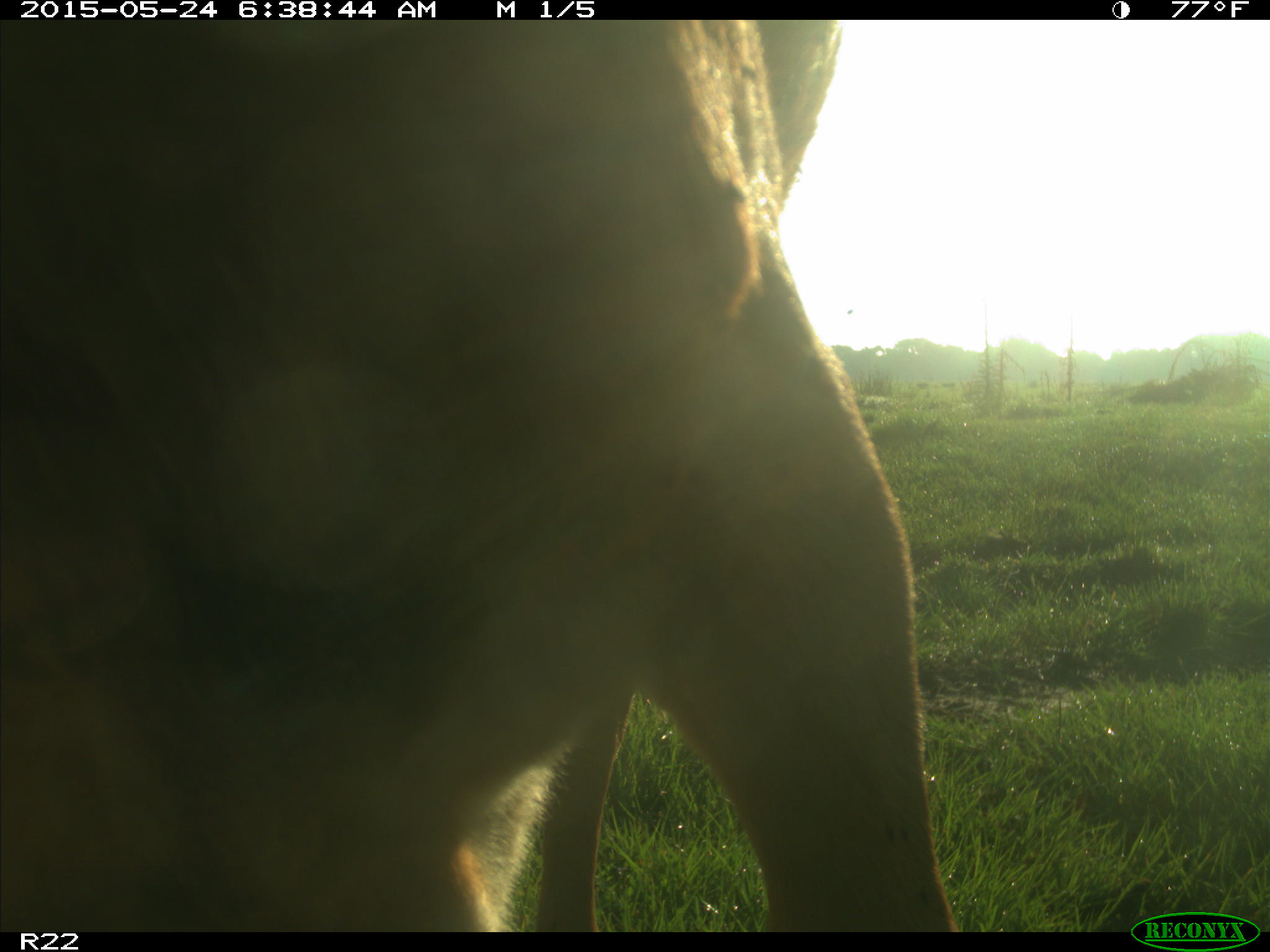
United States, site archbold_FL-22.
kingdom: Animalia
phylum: Chordata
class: Mammalia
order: Artiodactyla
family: Bovidae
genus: Bos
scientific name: Bos taurus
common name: domestic cow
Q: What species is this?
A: Bos taurus (domestic cow).